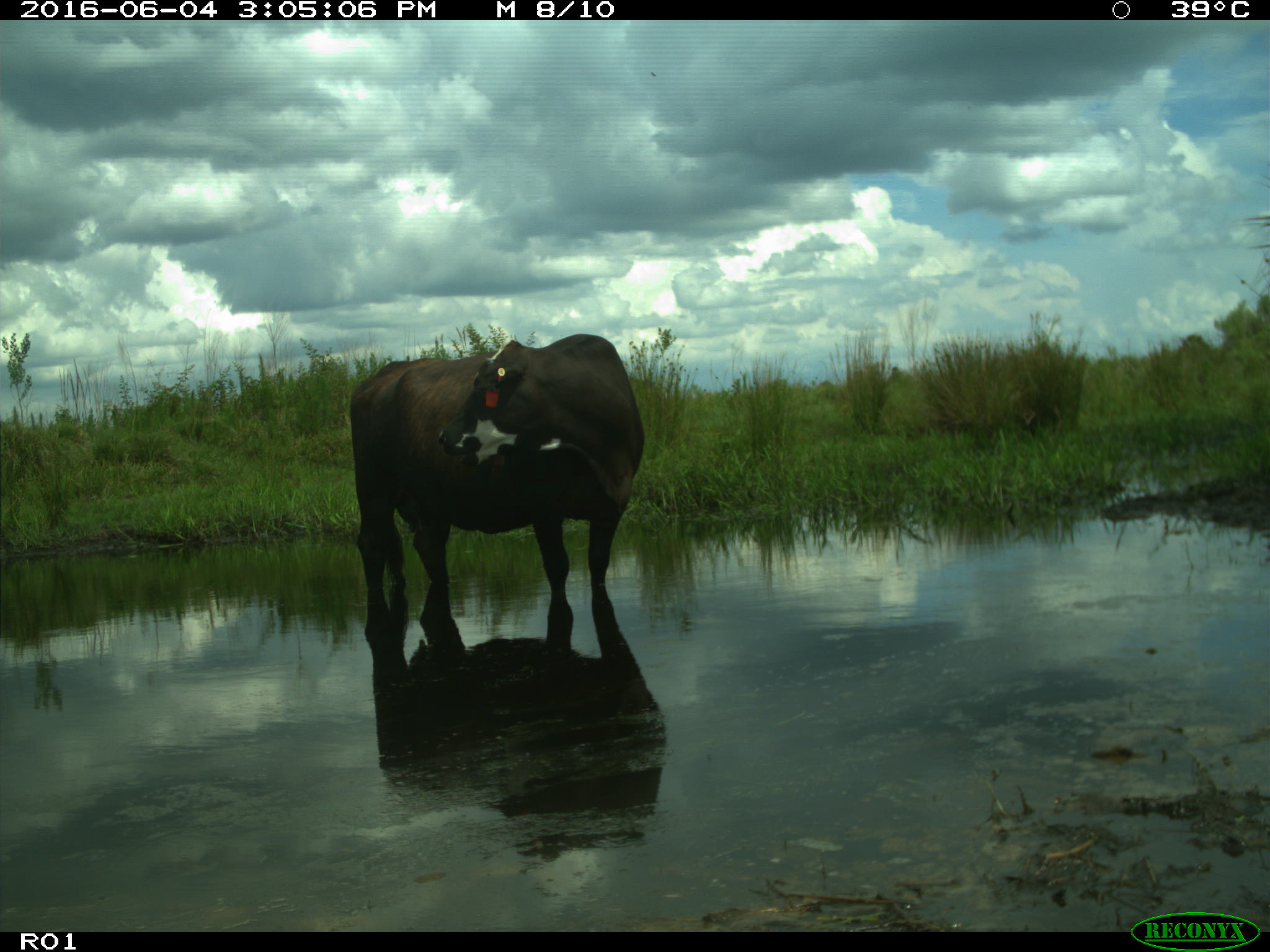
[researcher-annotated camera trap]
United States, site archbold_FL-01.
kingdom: Animalia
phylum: Chordata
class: Mammalia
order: Artiodactyla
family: Bovidae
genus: Bos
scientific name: Bos taurus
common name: domestic cow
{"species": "Bos taurus (domestic cow)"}